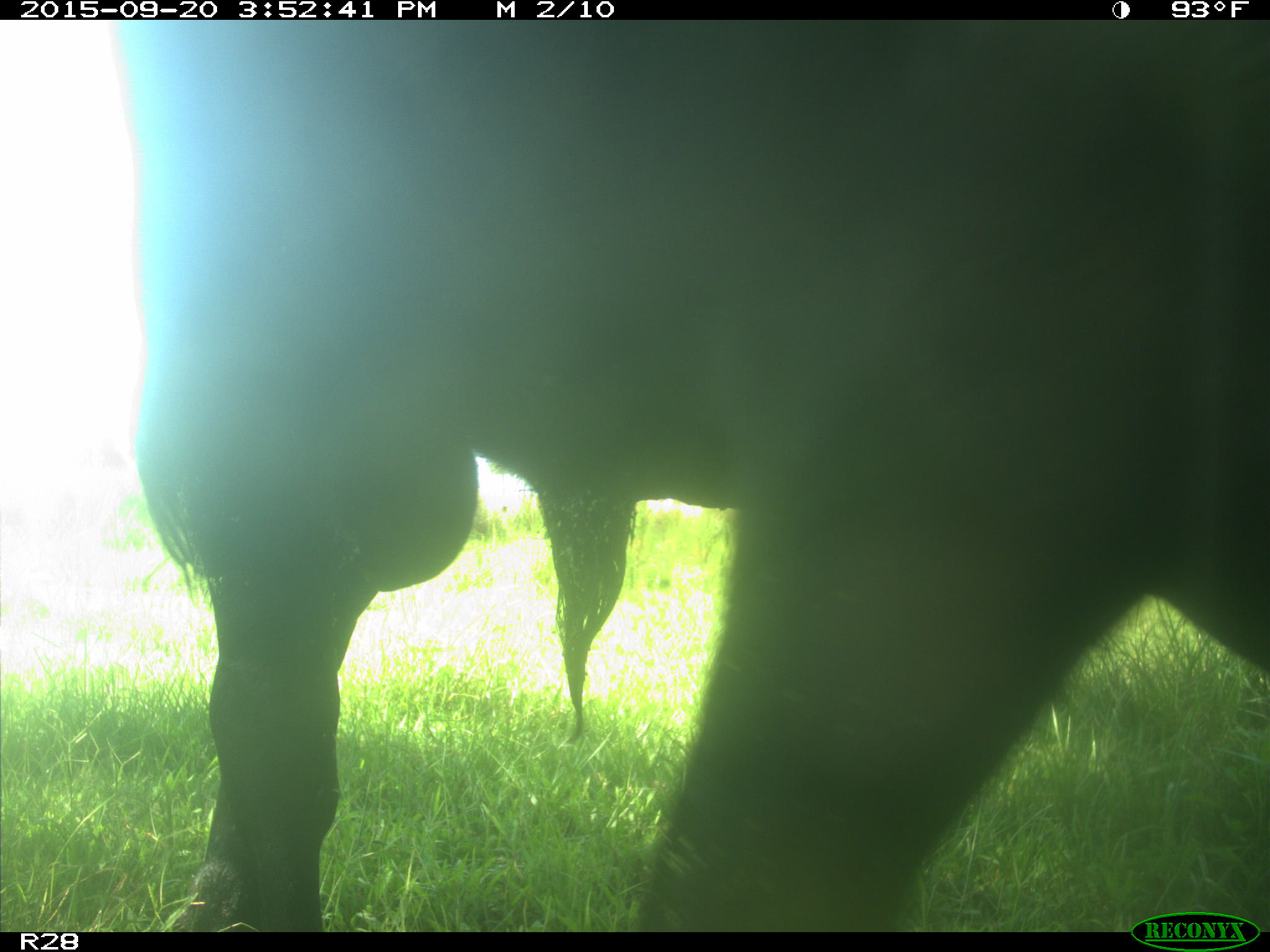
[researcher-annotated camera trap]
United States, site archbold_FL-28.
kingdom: Animalia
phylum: Chordata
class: Mammalia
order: Artiodactyla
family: Bovidae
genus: Bos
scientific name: Bos taurus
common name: domestic cow